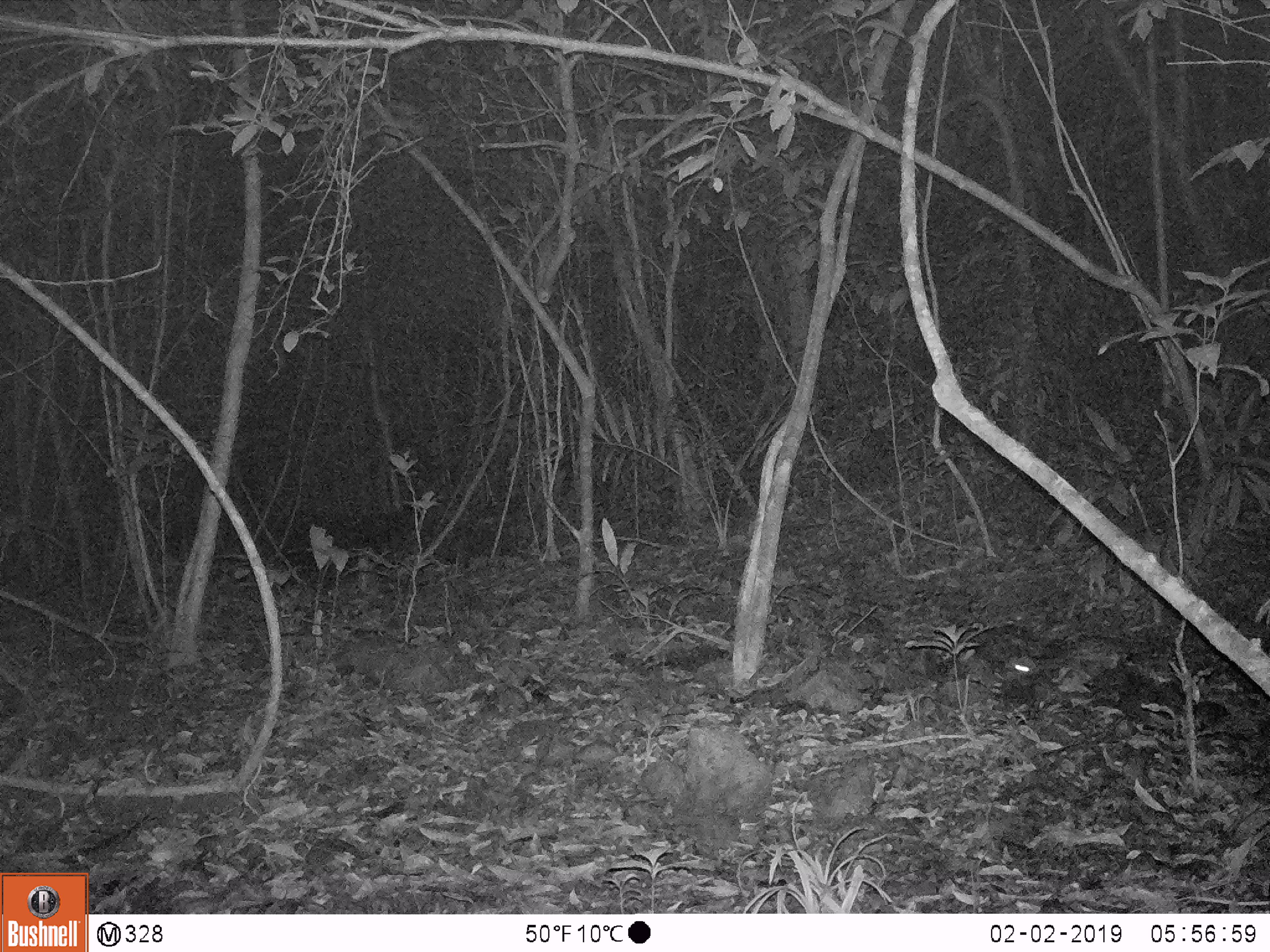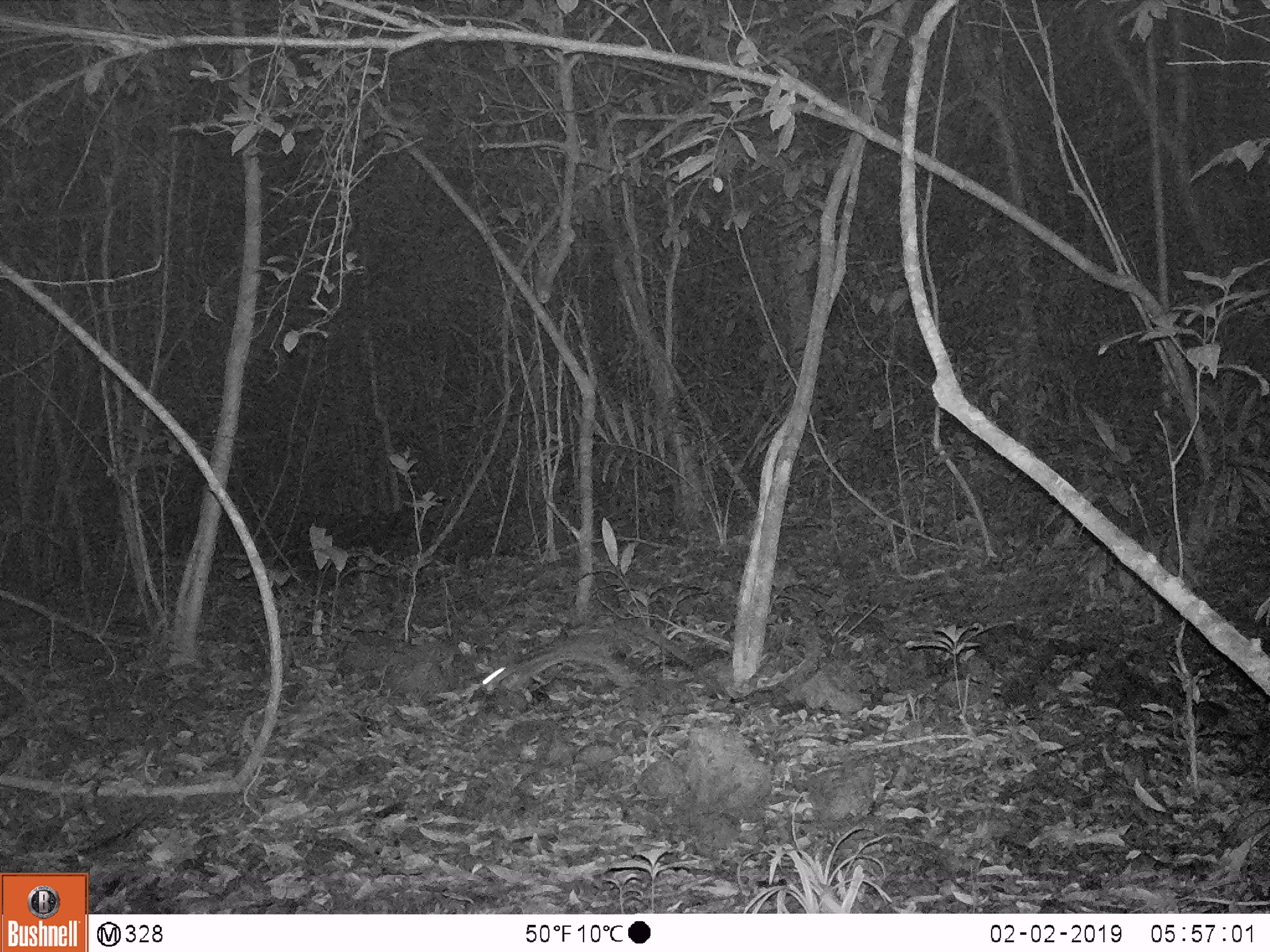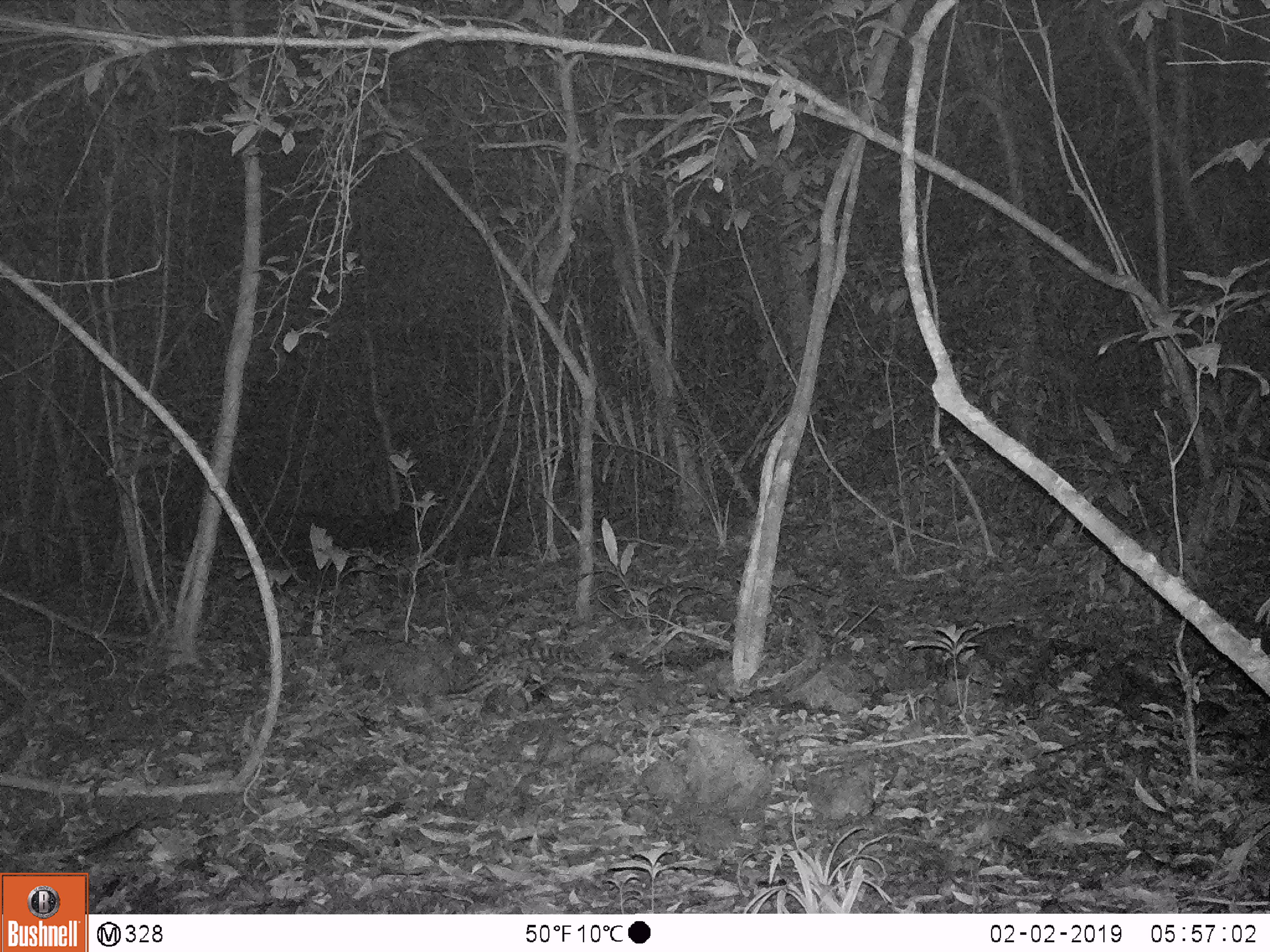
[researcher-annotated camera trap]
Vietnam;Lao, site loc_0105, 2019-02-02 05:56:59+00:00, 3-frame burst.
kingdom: Animalia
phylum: Chordata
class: Mammalia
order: Carnivora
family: Prionodontidae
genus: Prionodon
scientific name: Prionodon pardicolor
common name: spotted linsang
Spotted linsang (Prionodon pardicolor). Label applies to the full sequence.